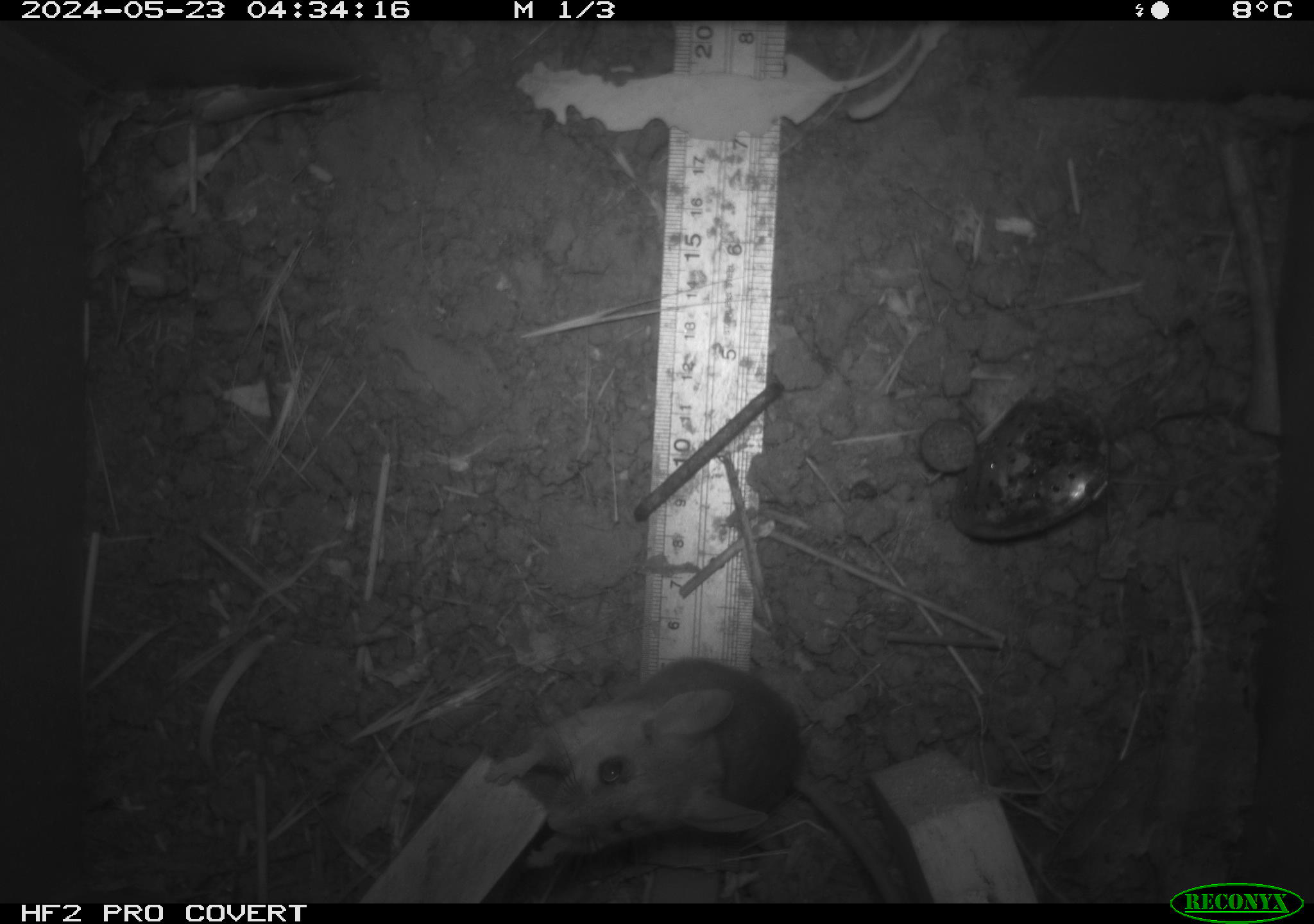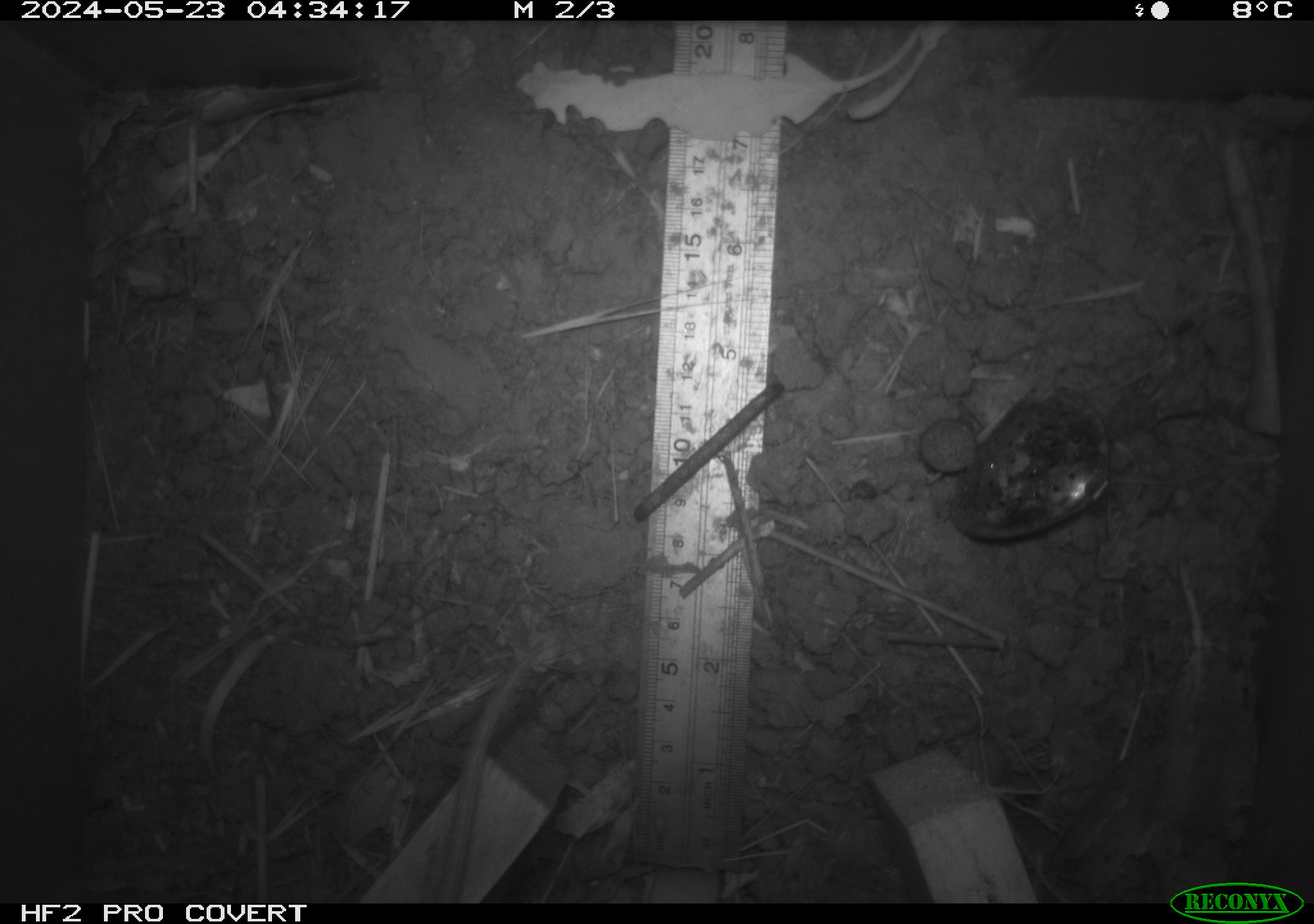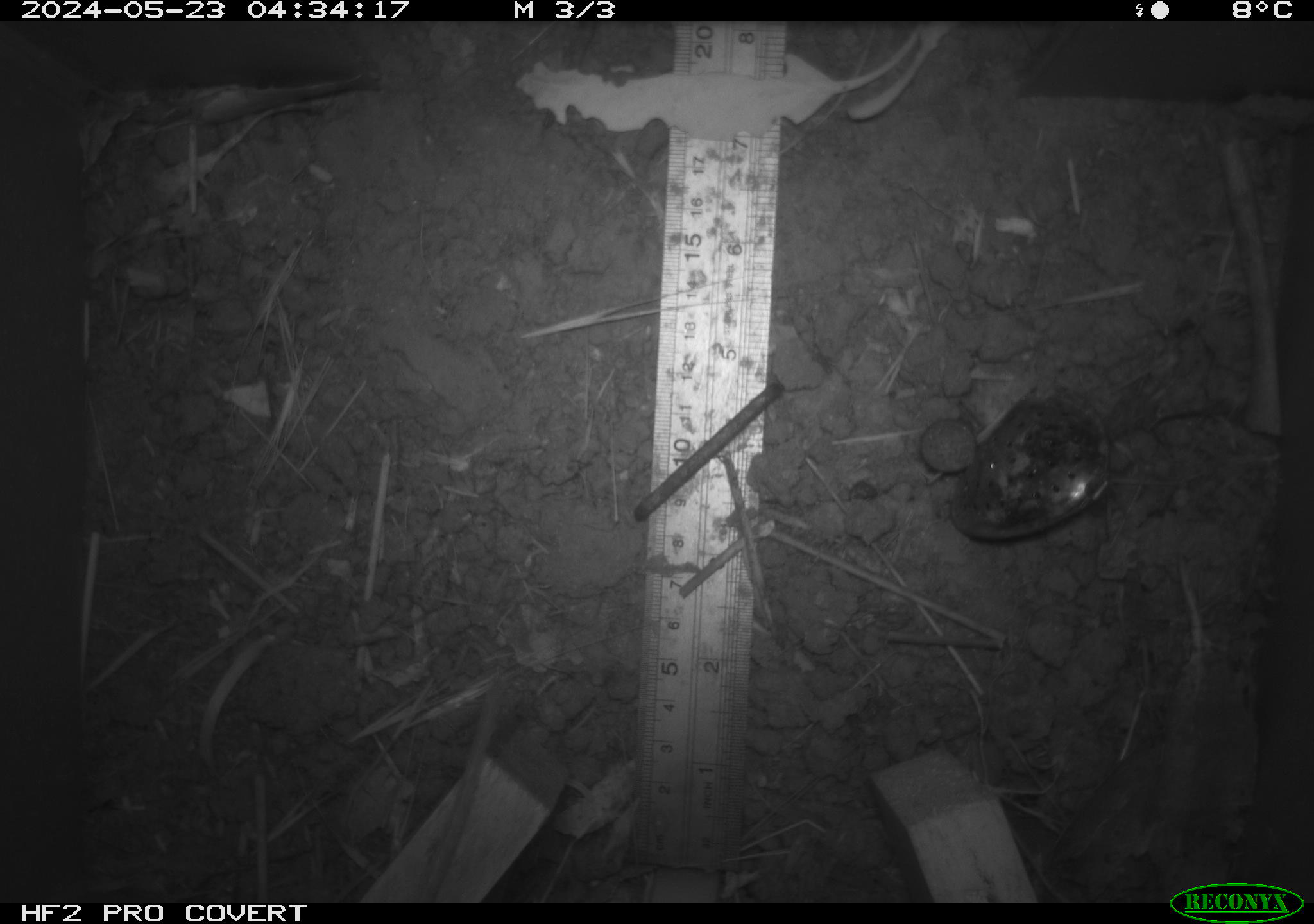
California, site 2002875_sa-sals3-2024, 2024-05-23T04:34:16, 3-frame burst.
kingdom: Animalia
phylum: Chordata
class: Mammalia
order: Rodentia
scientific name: Rodentia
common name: mouse species